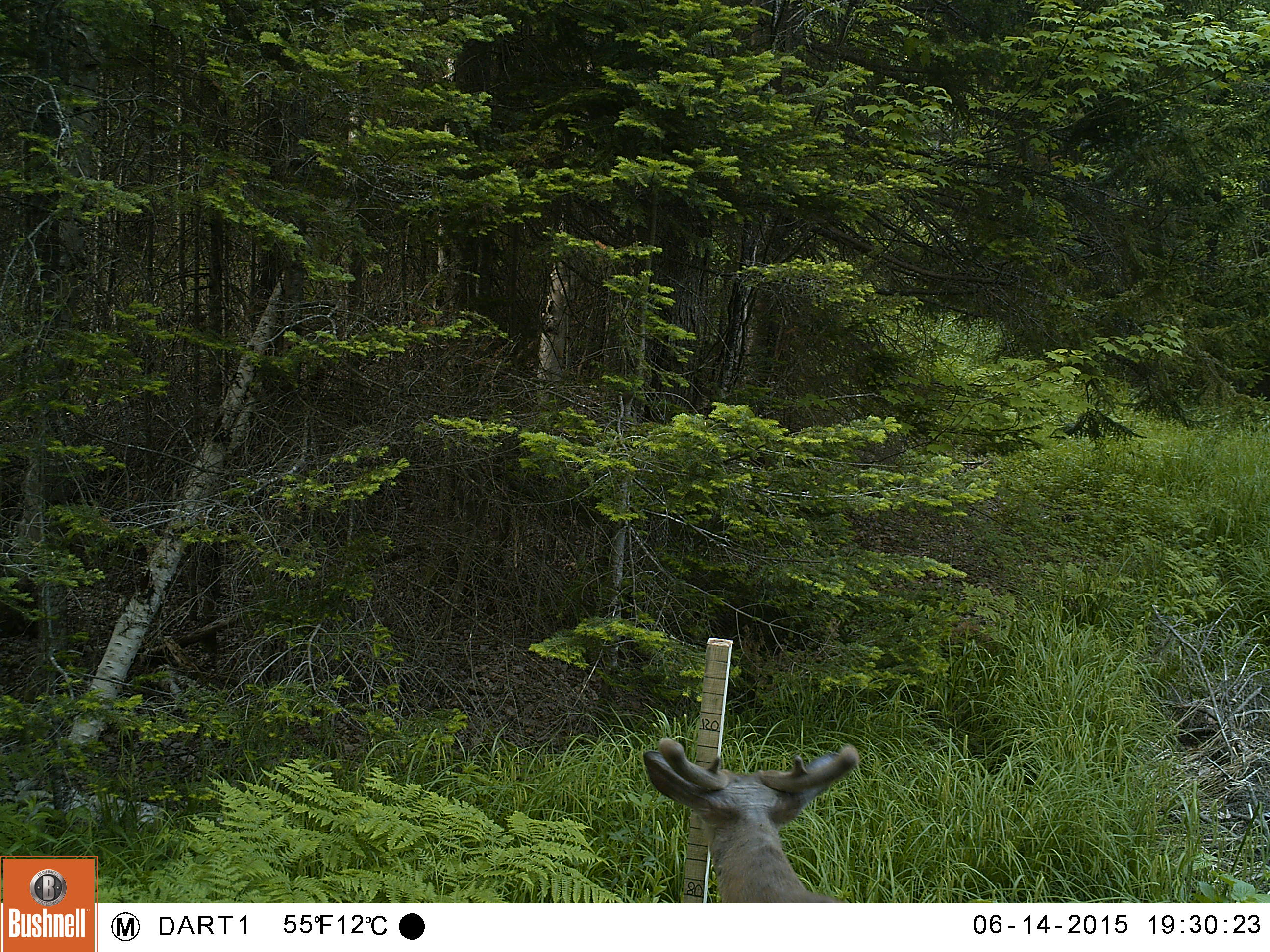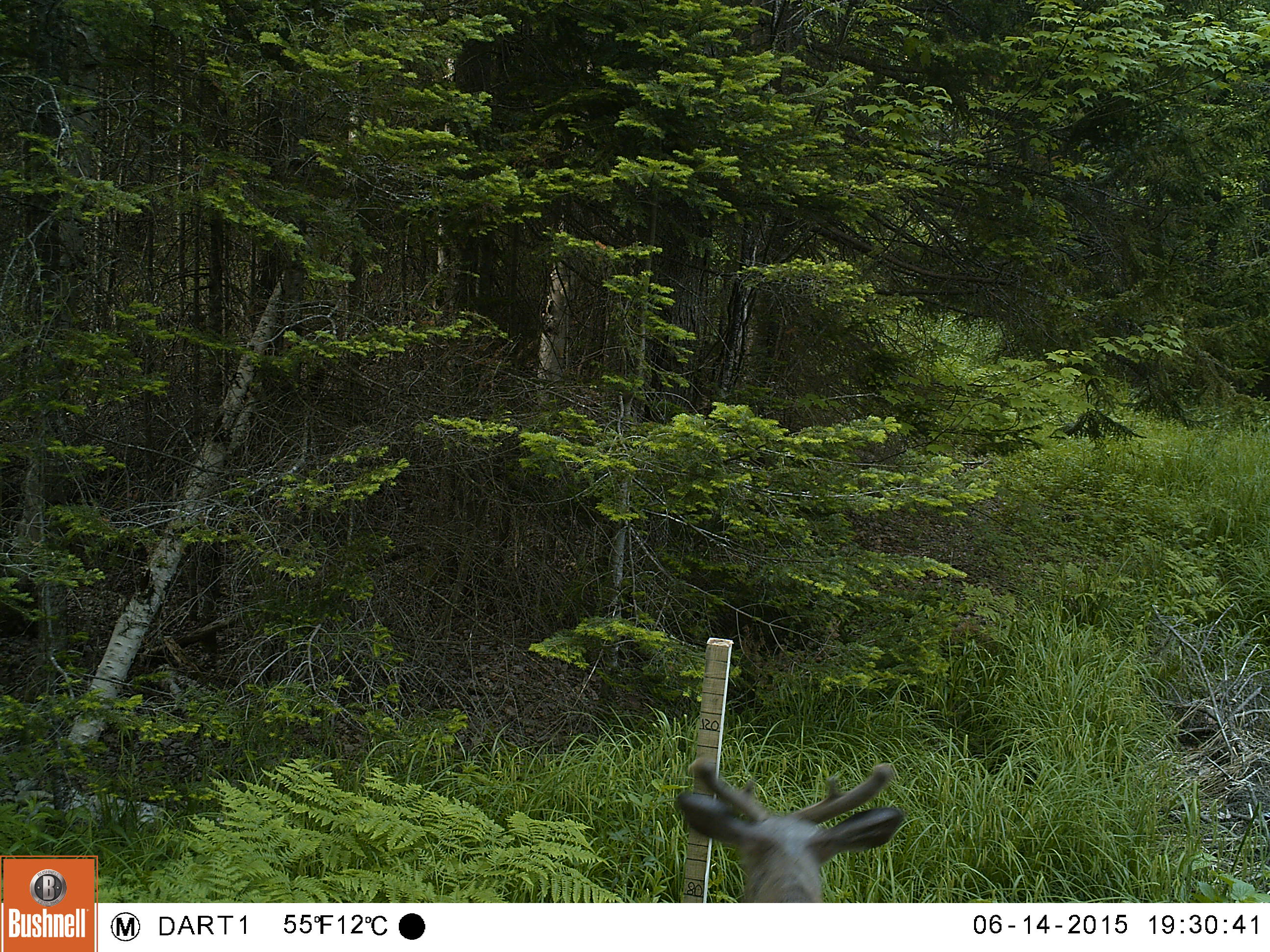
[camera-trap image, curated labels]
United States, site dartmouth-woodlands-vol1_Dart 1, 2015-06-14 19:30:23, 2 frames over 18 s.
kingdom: Animalia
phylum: Chordata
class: Mammalia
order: Artiodactyla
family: Cervidae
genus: Odocoileus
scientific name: Odocoileus virginianus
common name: white-tailed deer